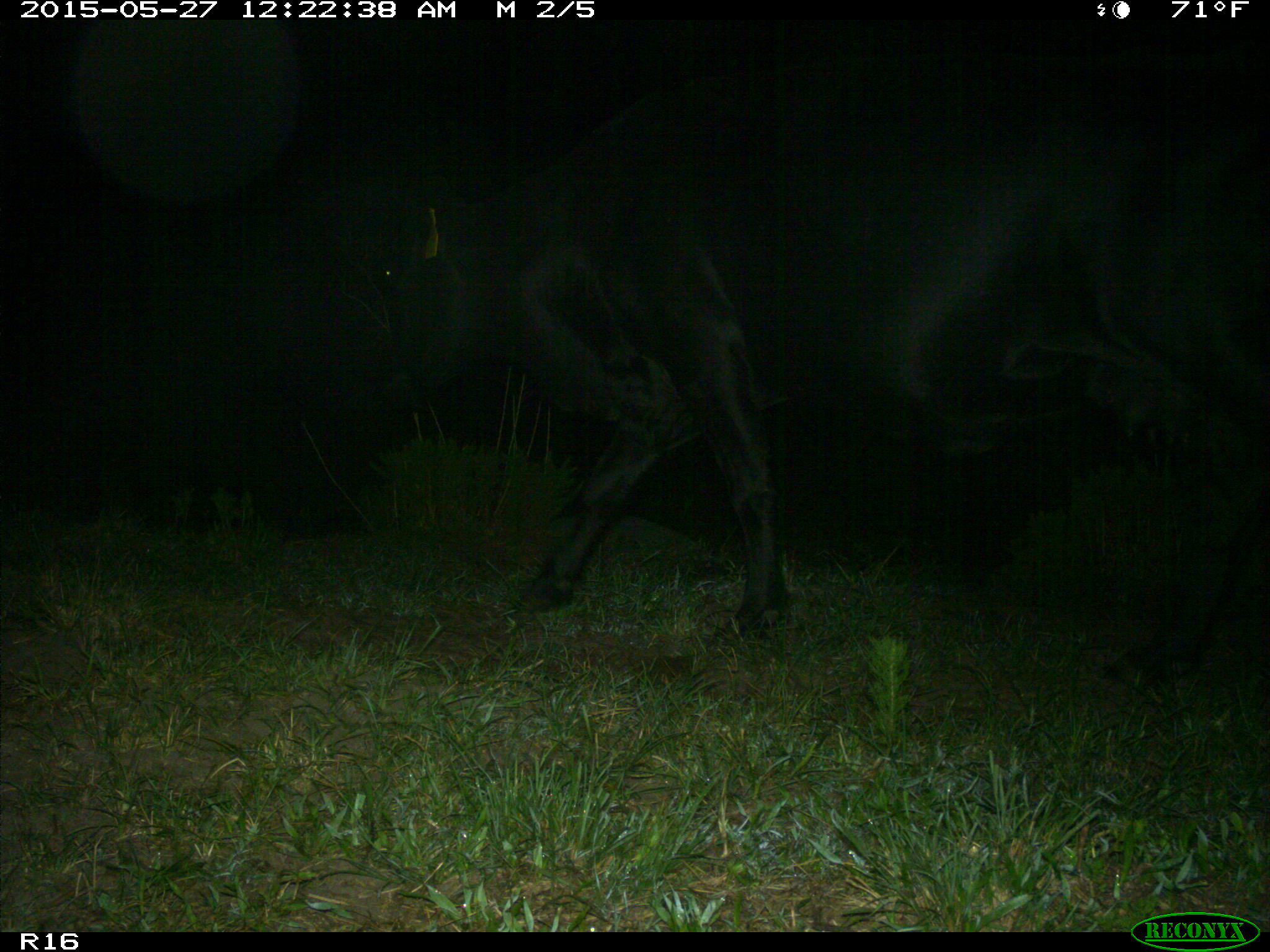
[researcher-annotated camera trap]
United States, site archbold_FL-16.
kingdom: Animalia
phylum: Chordata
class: Mammalia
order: Artiodactyla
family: Bovidae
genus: Bos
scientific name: Bos taurus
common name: domestic cow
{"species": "Bos taurus (domestic cow)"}